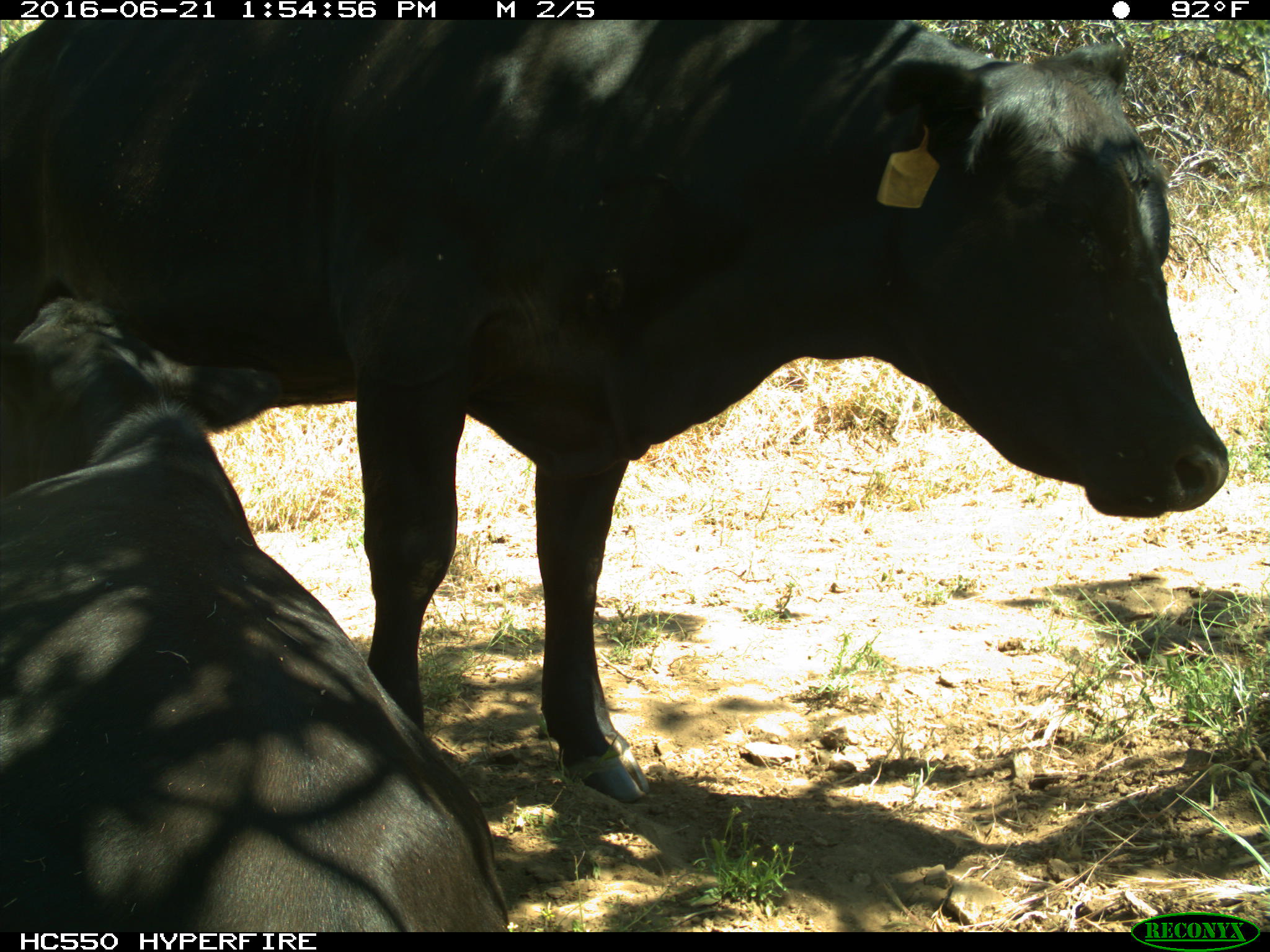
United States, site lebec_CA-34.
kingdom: Animalia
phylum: Chordata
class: Mammalia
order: Artiodactyla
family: Bovidae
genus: Bos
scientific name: Bos taurus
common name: domestic cow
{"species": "Bos taurus (domestic cow)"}